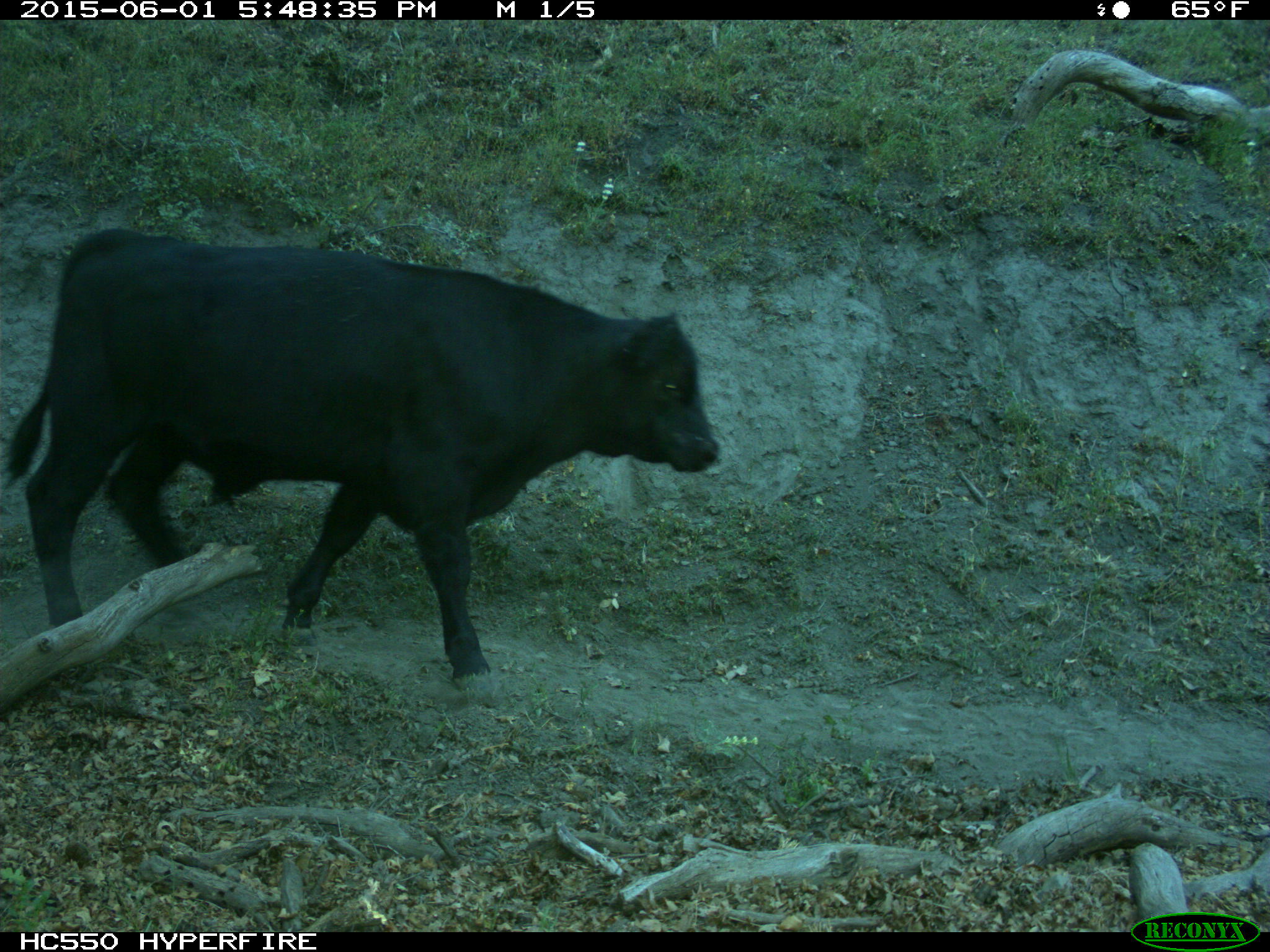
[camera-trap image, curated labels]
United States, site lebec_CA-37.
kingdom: Animalia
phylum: Chordata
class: Mammalia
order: Artiodactyla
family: Bovidae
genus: Bos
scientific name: Bos taurus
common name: domestic cow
Bos taurus (domestic cow).